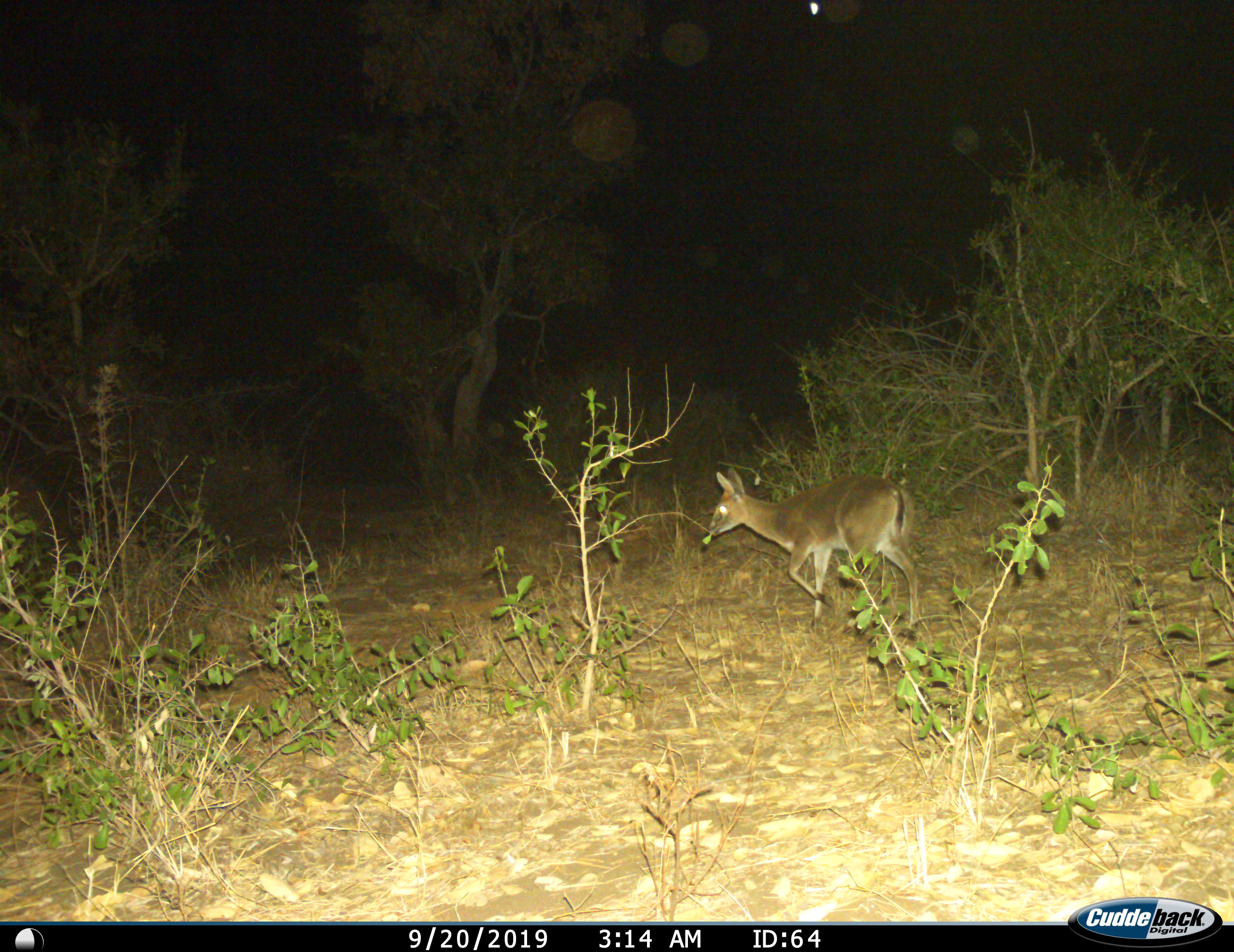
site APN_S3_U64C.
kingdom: Animalia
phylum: Chordata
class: Mammalia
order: Artiodactyla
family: Bovidae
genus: Aepyceros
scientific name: Aepyceros melampus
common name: impala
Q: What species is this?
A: Impala (Aepyceros melampus).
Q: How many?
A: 1.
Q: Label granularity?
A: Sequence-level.